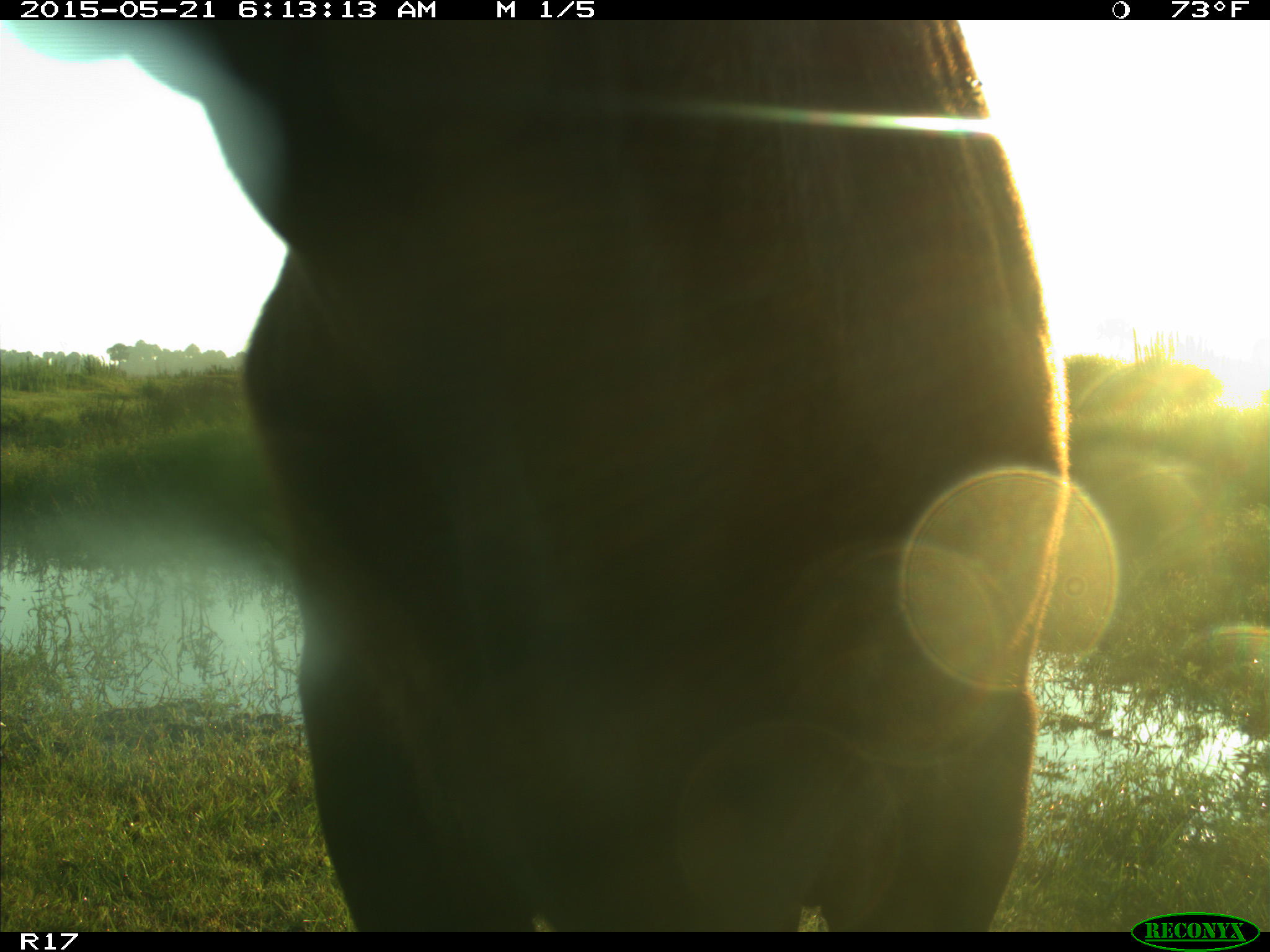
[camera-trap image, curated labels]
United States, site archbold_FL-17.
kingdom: Animalia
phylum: Chordata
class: Mammalia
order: Artiodactyla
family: Bovidae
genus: Bos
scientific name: Bos taurus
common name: domestic cow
Bos taurus (domestic cow).